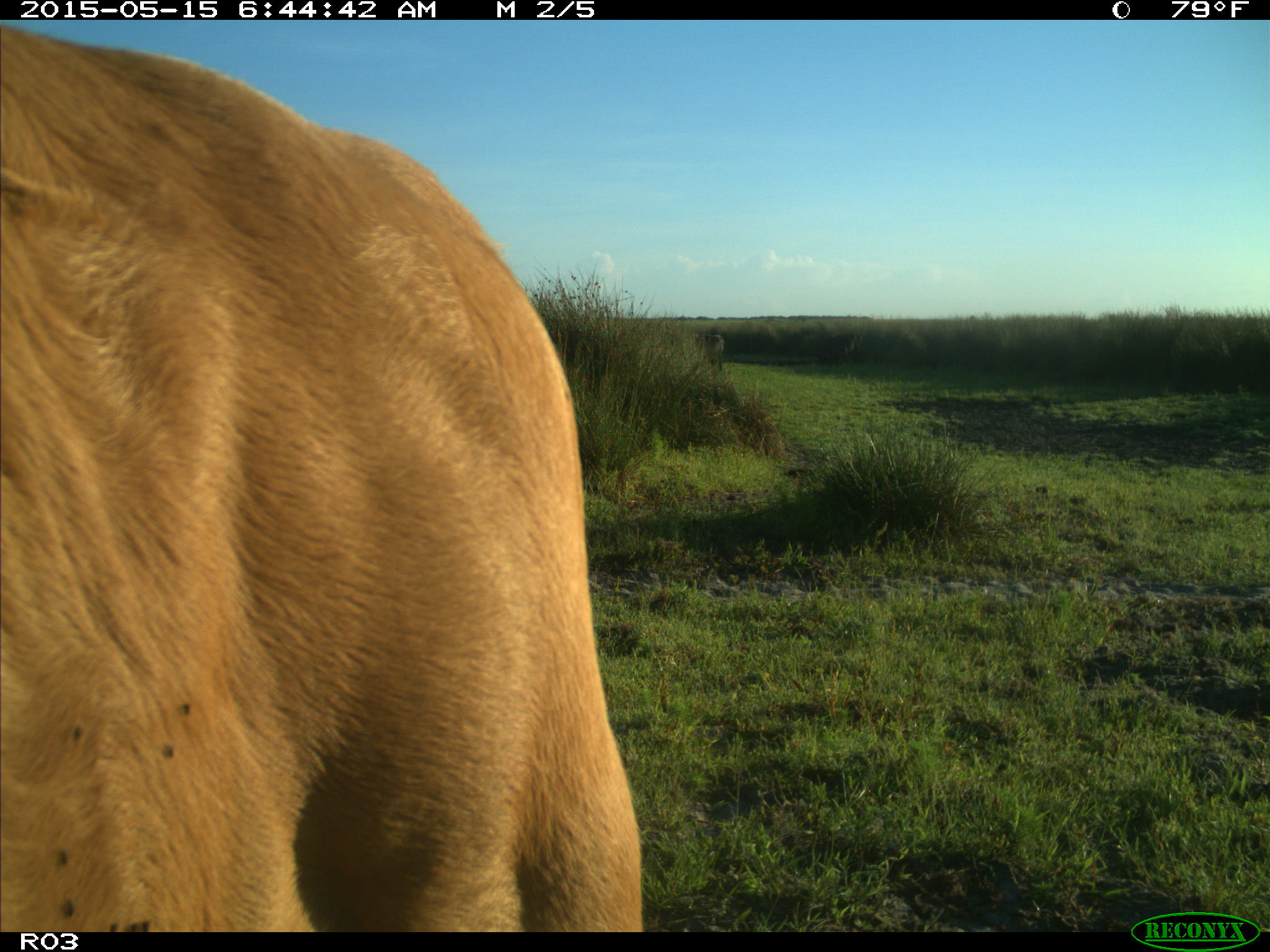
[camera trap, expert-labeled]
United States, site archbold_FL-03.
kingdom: Animalia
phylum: Chordata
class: Mammalia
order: Artiodactyla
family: Bovidae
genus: Bos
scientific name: Bos taurus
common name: domestic cow